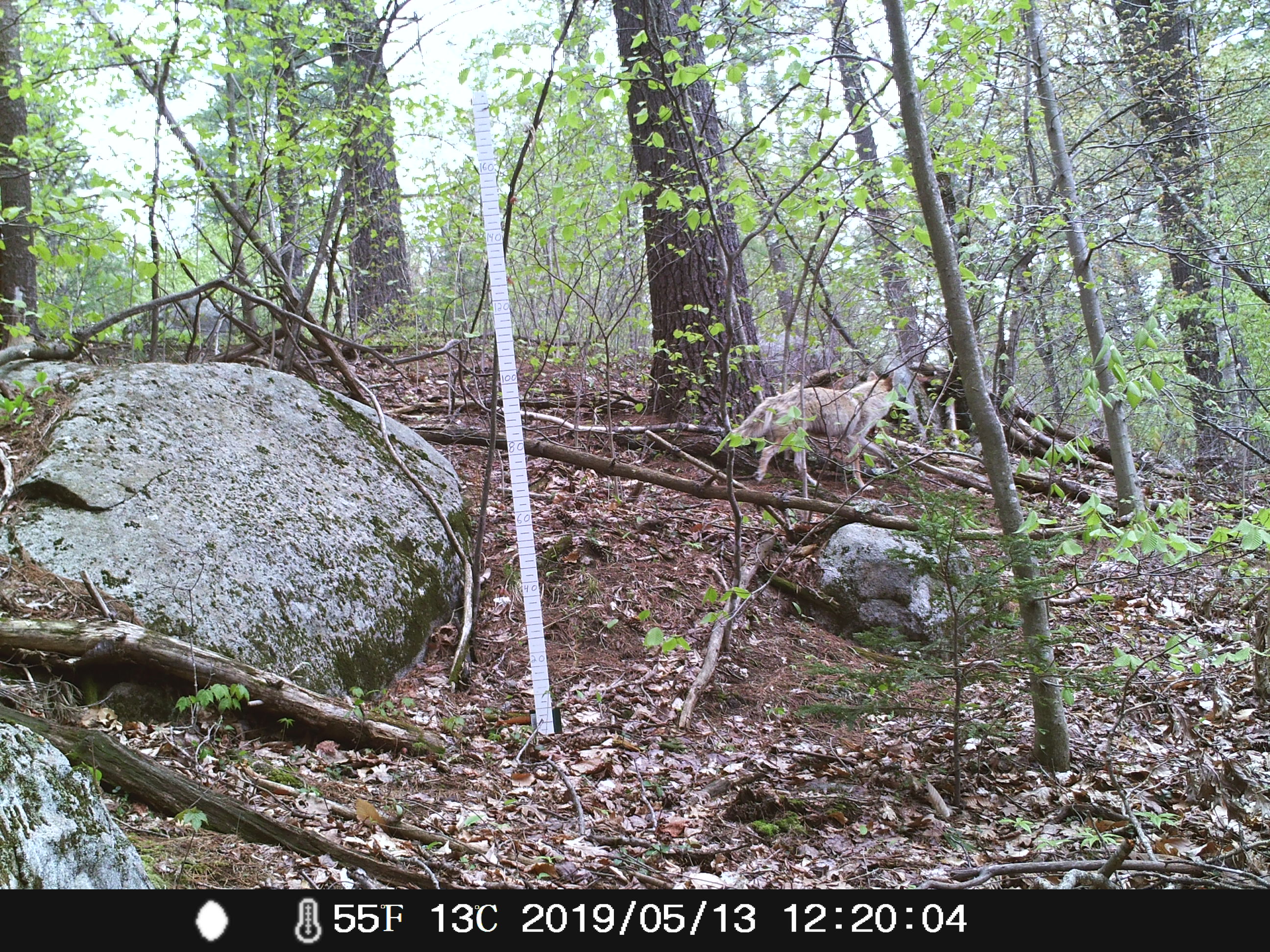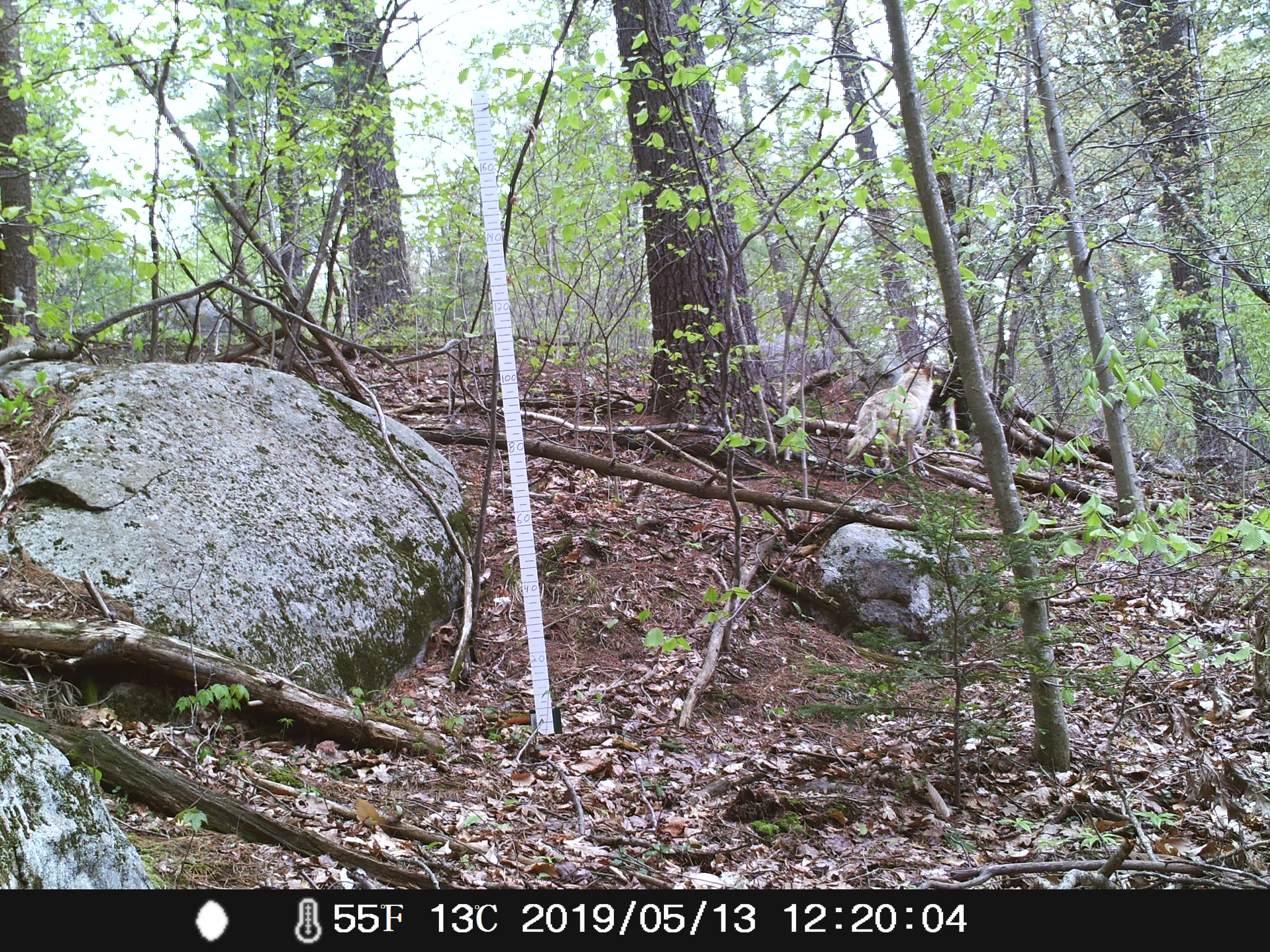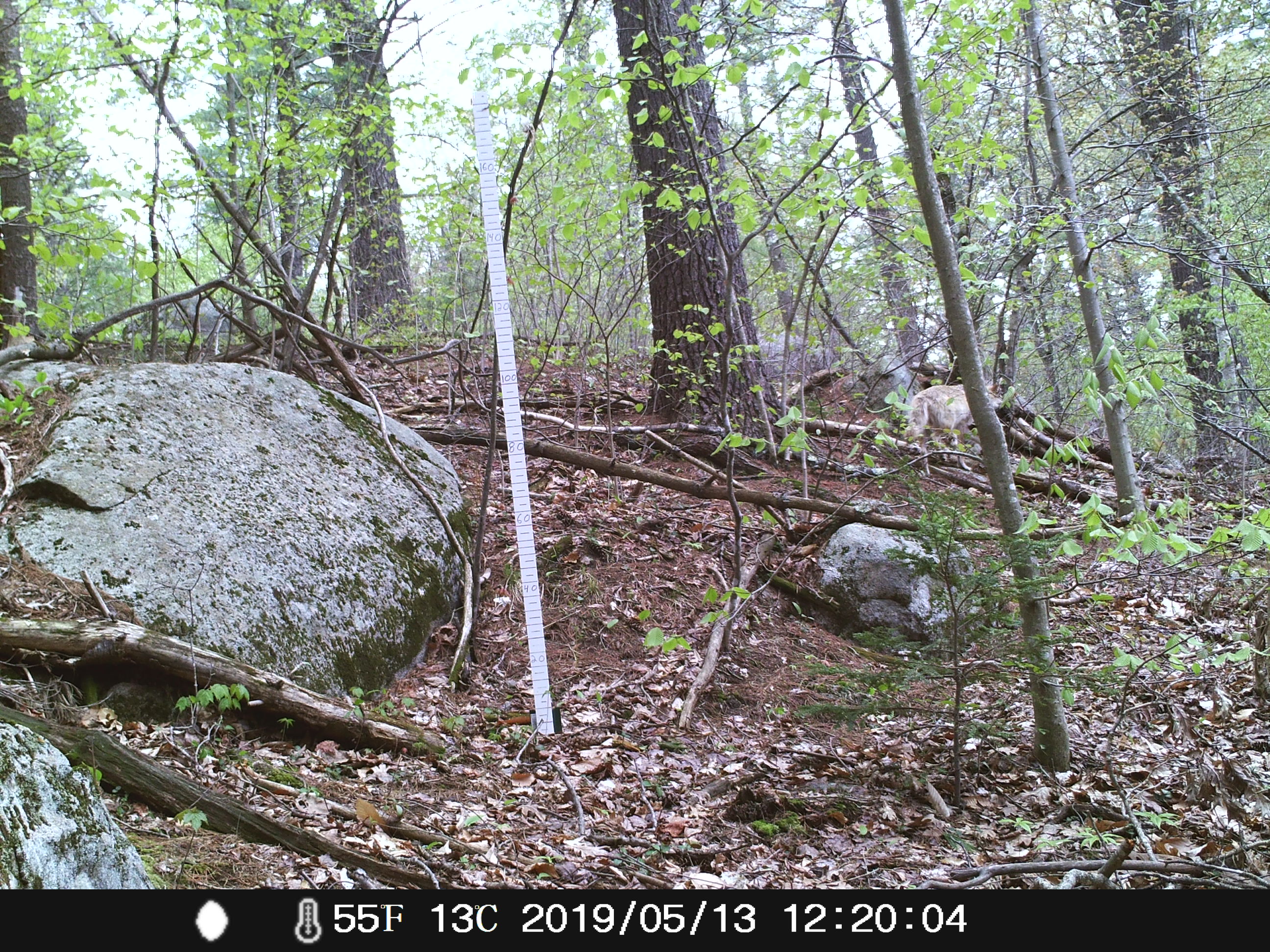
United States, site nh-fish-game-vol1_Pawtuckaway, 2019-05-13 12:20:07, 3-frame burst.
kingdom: Animalia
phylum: Chordata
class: Mammalia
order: Carnivora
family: Canidae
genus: Canis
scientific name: Canis latrans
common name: coyote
Coyote (Canis latrans).